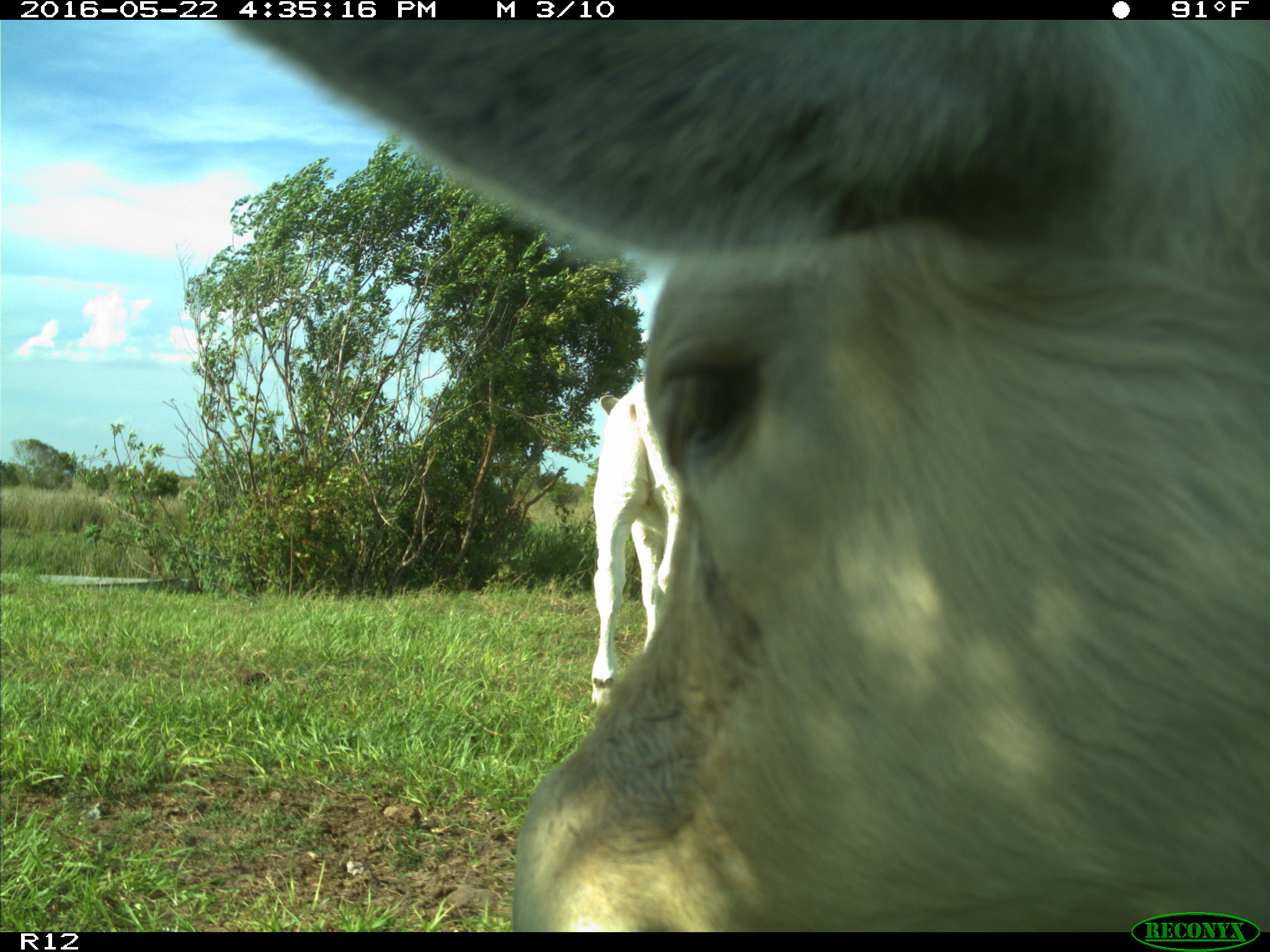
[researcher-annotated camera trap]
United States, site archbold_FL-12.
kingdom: Animalia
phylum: Chordata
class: Mammalia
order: Artiodactyla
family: Bovidae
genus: Bos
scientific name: Bos taurus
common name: domestic cow